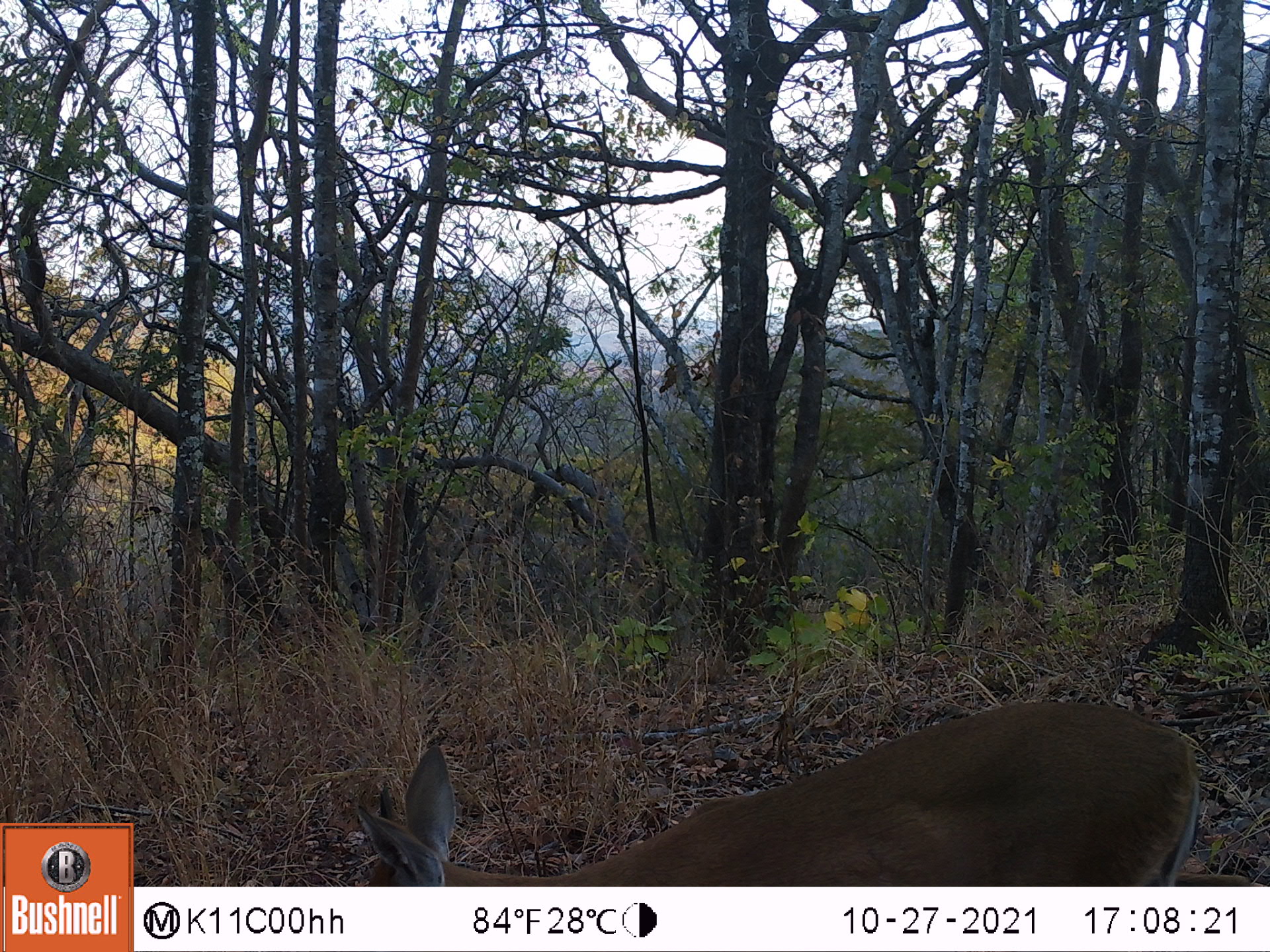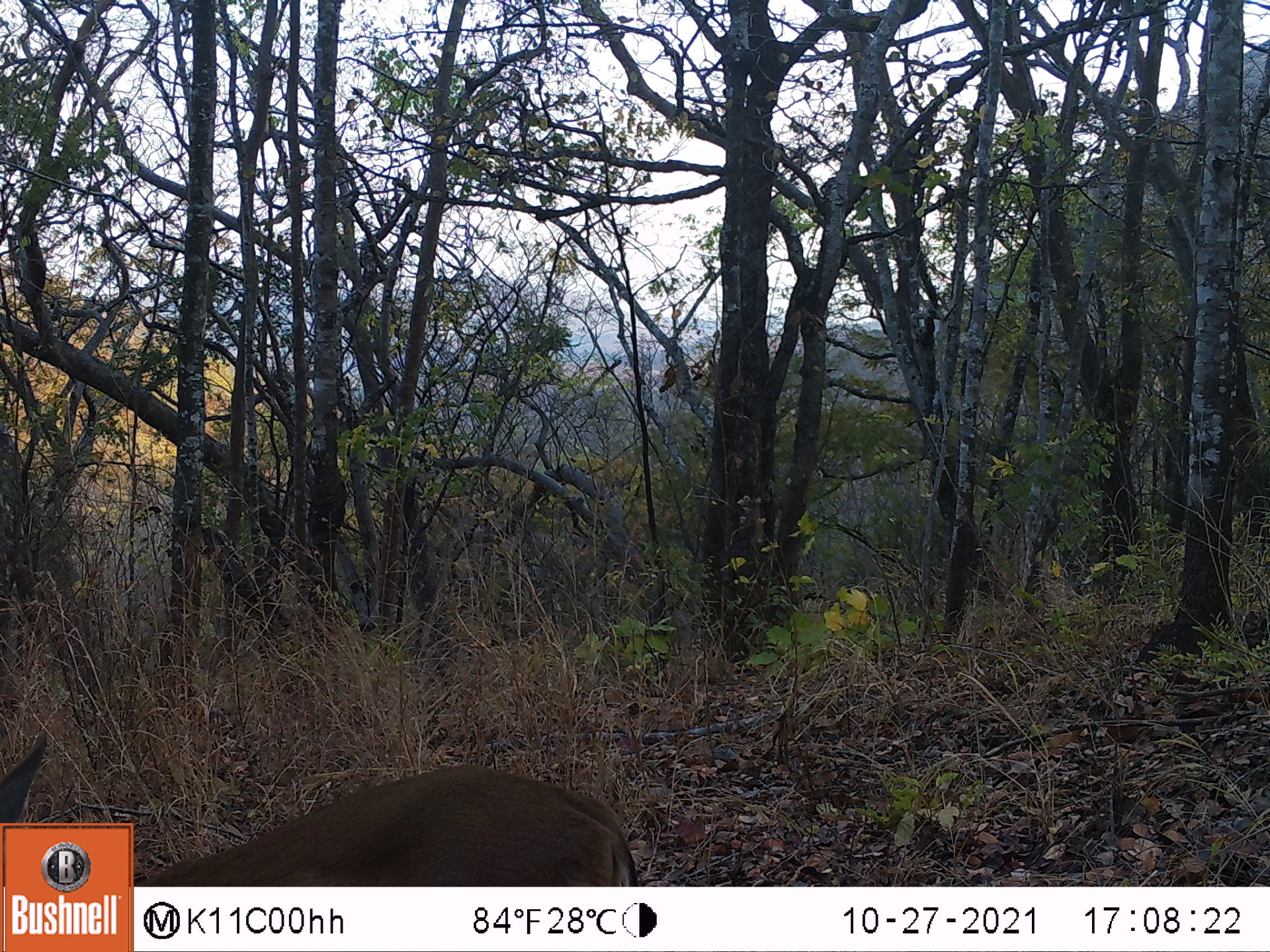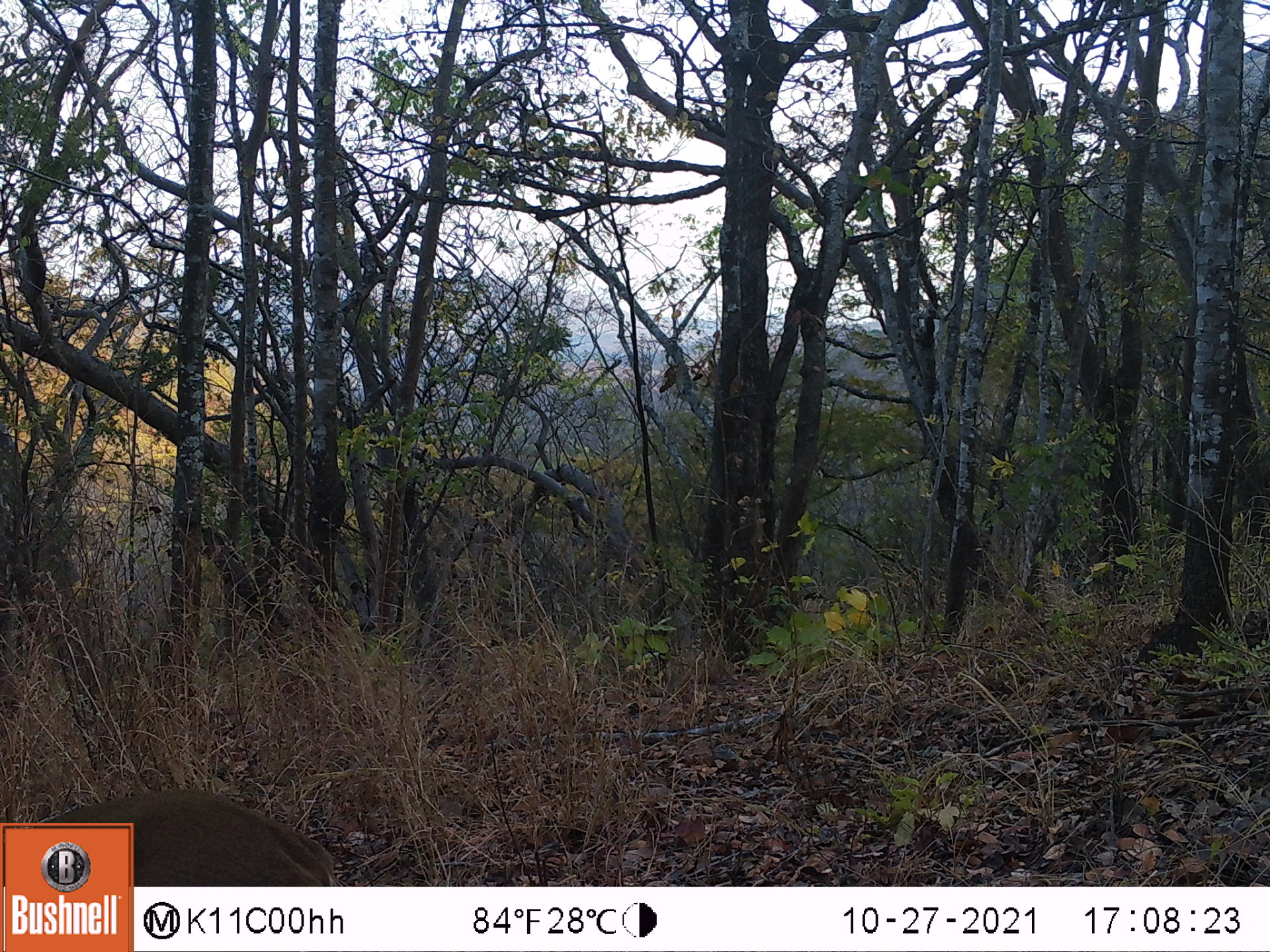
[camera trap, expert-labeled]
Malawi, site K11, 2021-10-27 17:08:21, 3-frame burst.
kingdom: Animalia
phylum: Chordata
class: Mammalia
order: Artiodactyla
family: Bovidae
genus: Sylvicapra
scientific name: Sylvicapra grimmia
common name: common duiker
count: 1